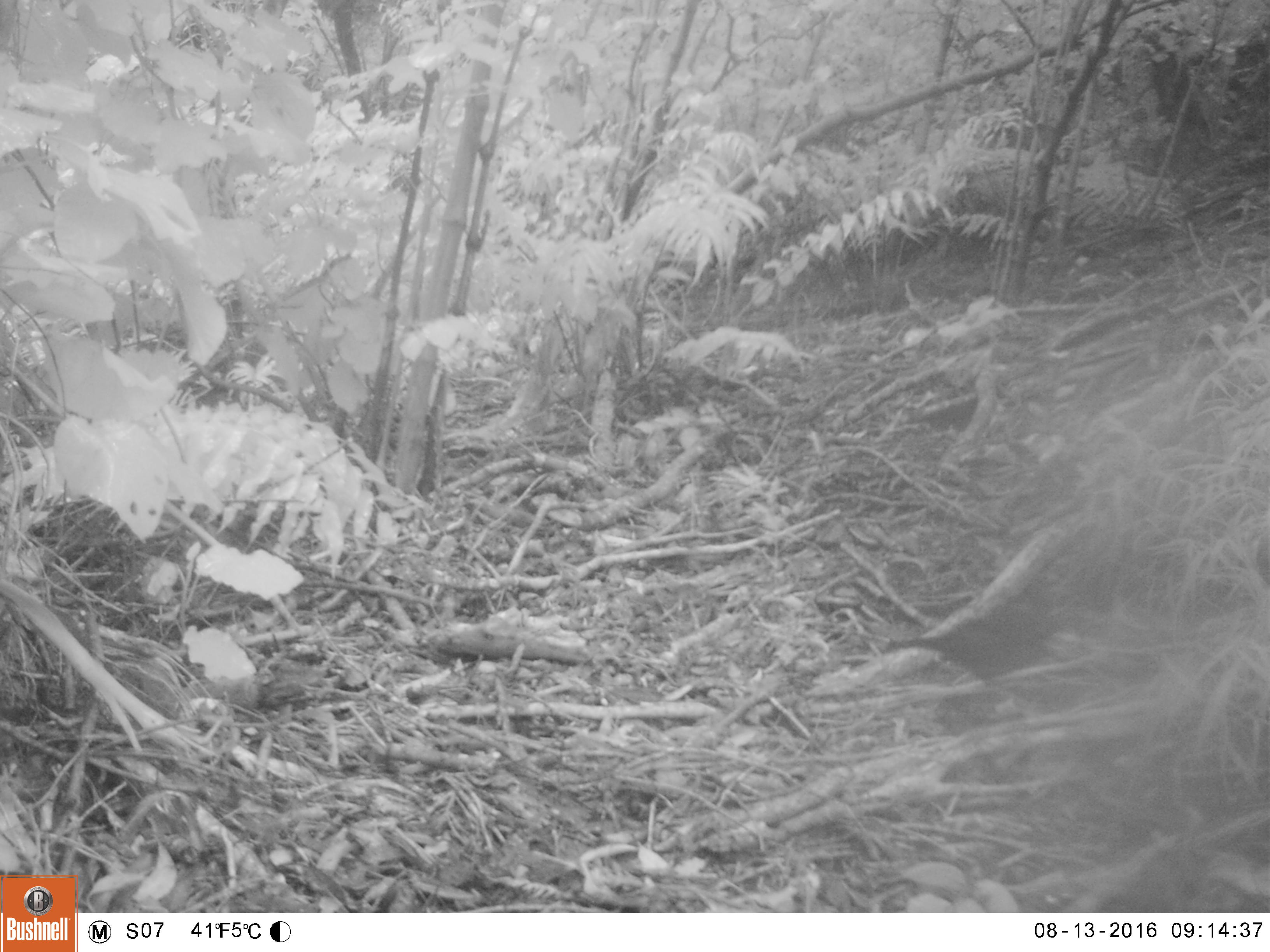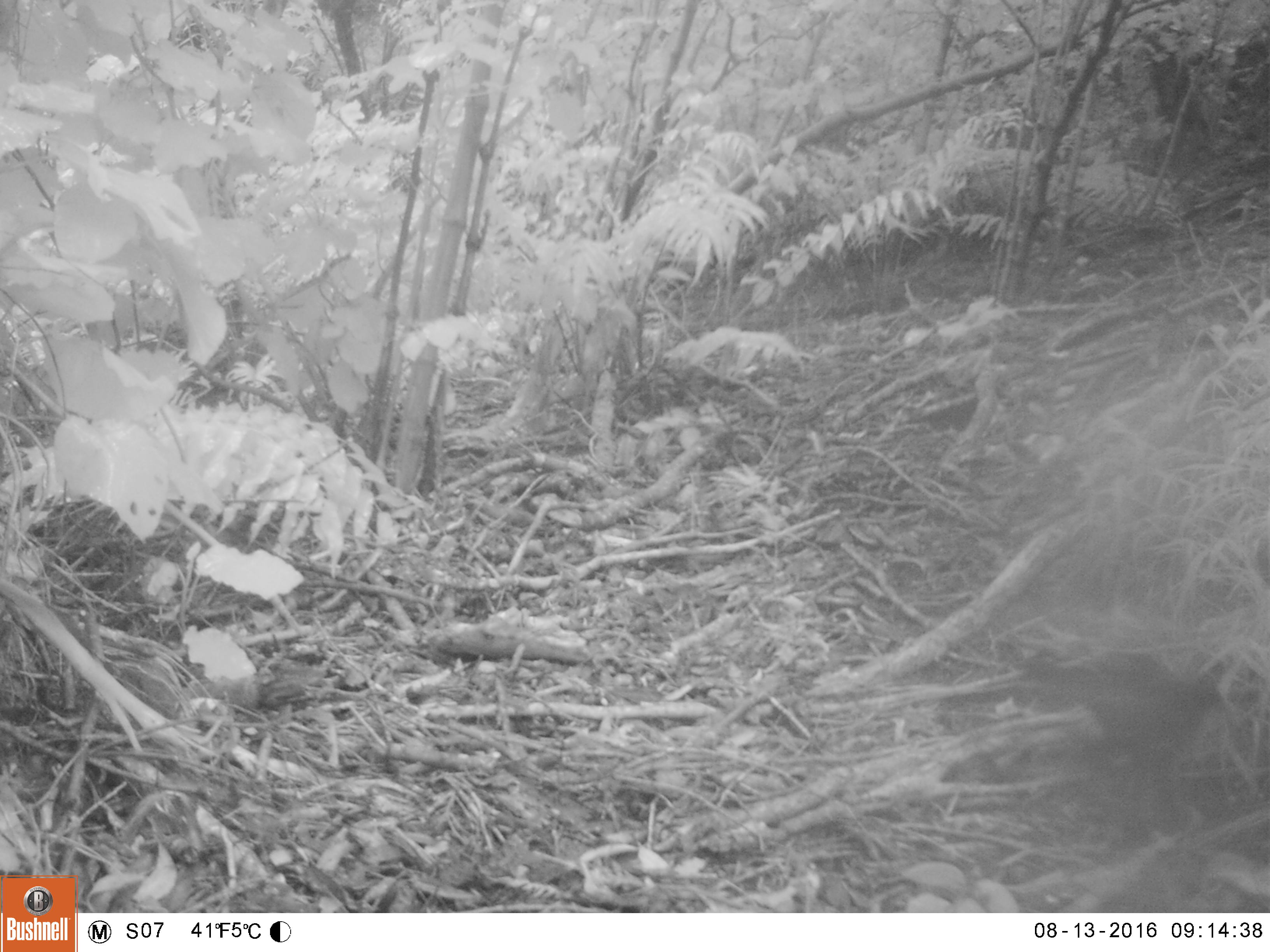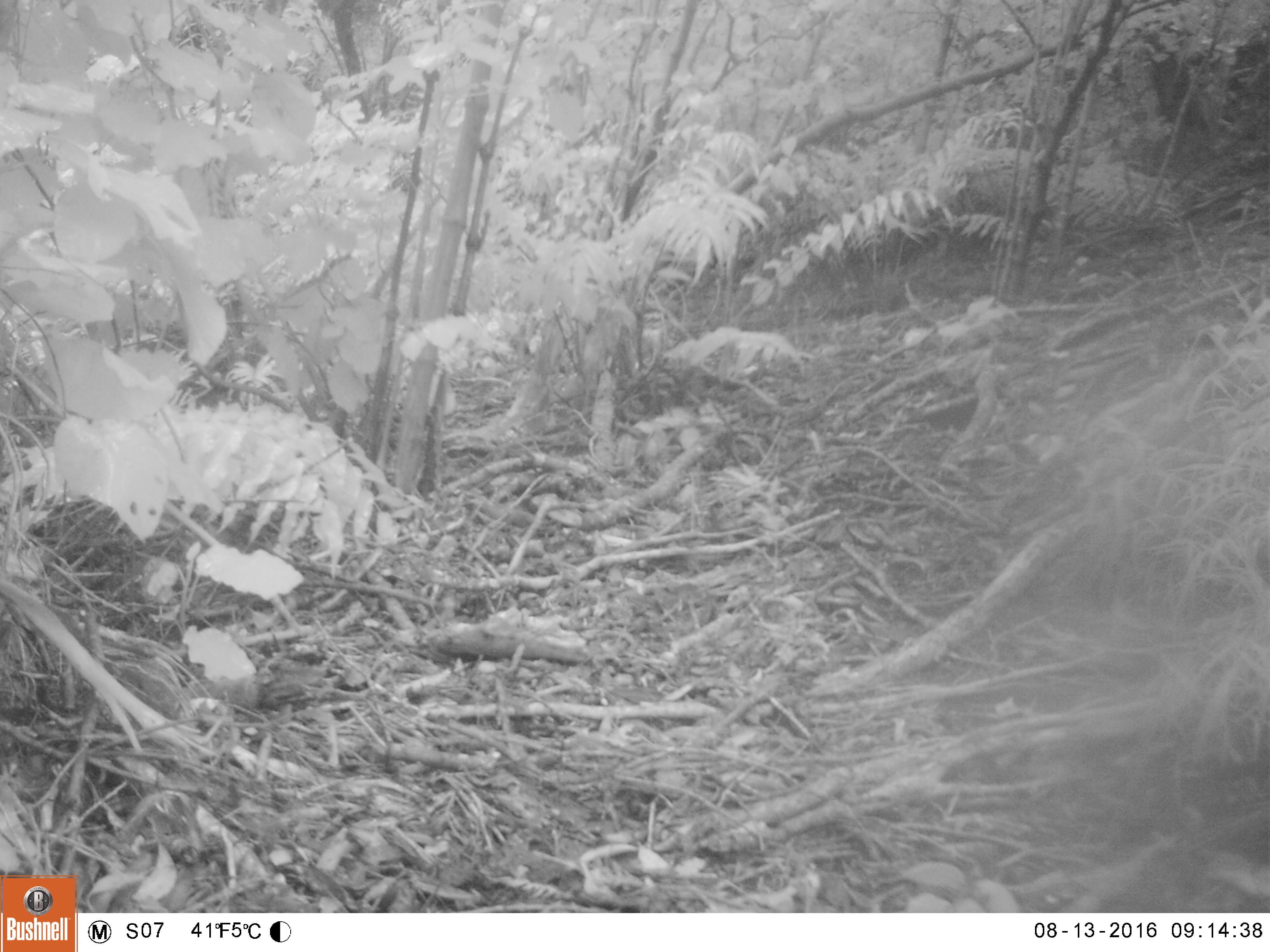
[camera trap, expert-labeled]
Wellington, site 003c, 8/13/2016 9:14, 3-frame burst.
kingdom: Animalia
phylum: Chordata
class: Aves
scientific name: Aves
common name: bird